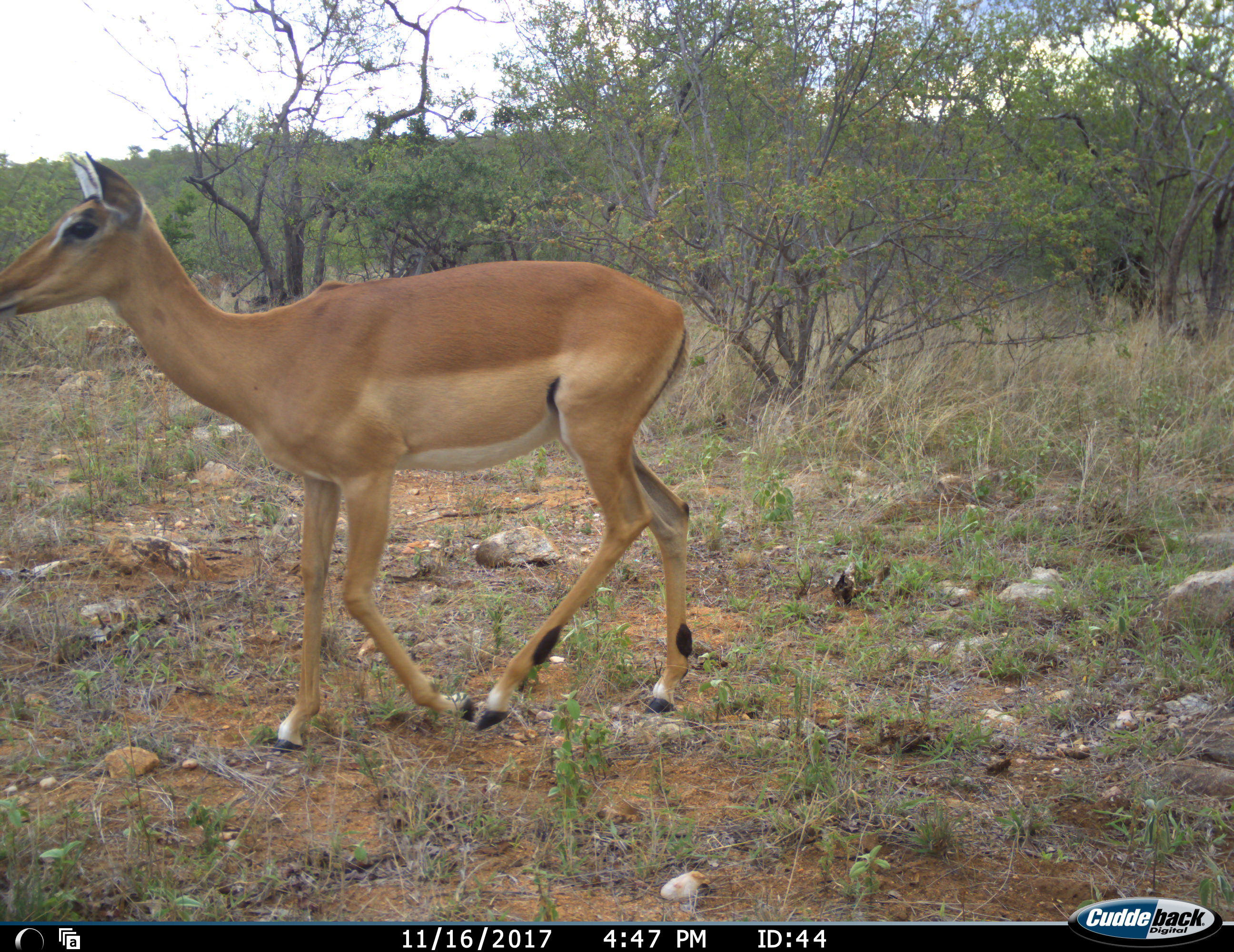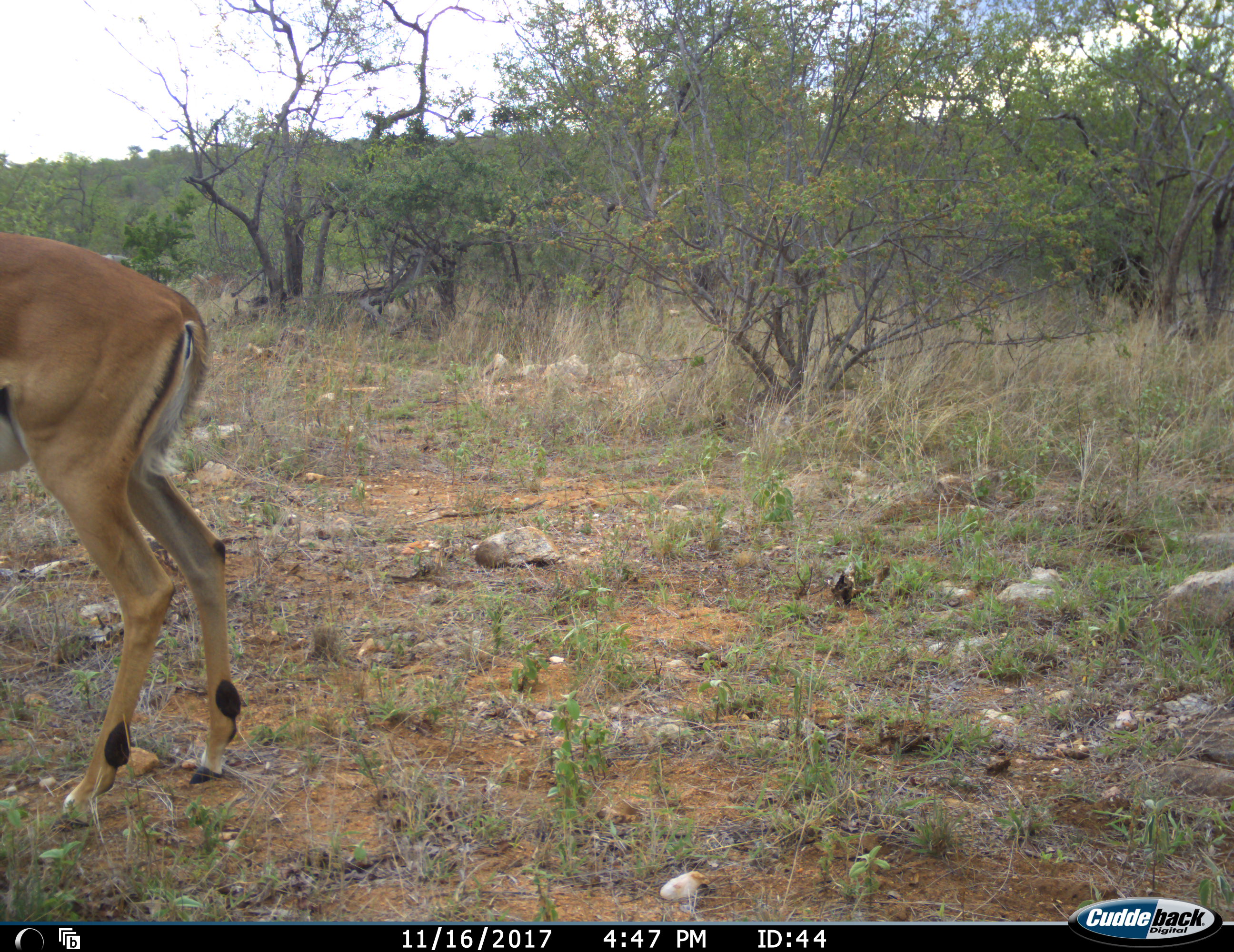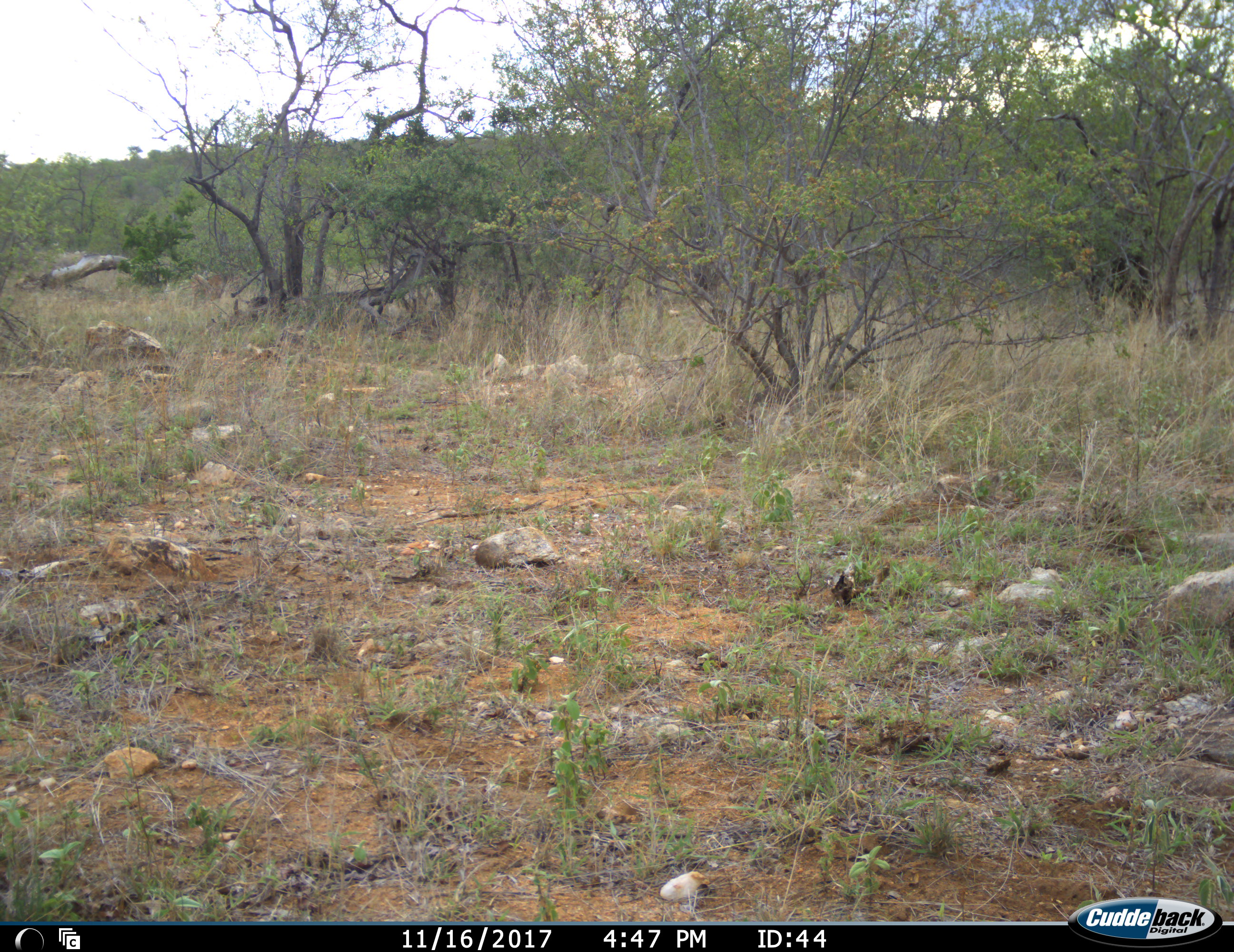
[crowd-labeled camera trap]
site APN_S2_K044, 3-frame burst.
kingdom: Animalia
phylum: Chordata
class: Mammalia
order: Artiodactyla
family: Bovidae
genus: Aepyceros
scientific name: Aepyceros melampus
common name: impala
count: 1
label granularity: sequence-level